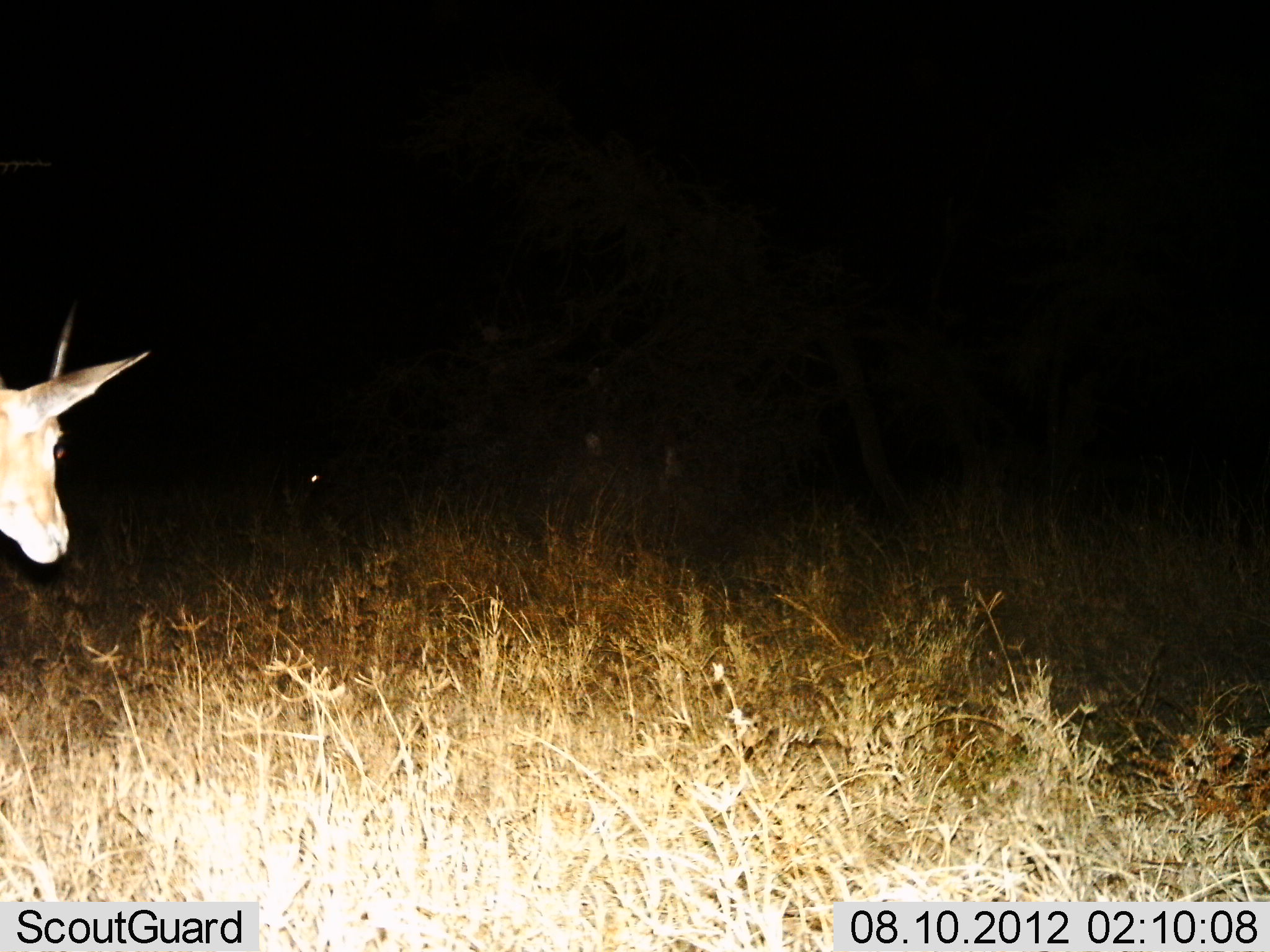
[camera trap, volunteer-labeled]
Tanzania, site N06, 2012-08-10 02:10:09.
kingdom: Animalia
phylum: Chordata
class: Mammalia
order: Artiodactyla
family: Bovidae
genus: Nanger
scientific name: Nanger granti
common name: grant's gazelle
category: gazellegrants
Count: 1.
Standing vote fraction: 80%.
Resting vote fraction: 0%.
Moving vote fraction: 20%.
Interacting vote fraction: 0%.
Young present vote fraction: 0%.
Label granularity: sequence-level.